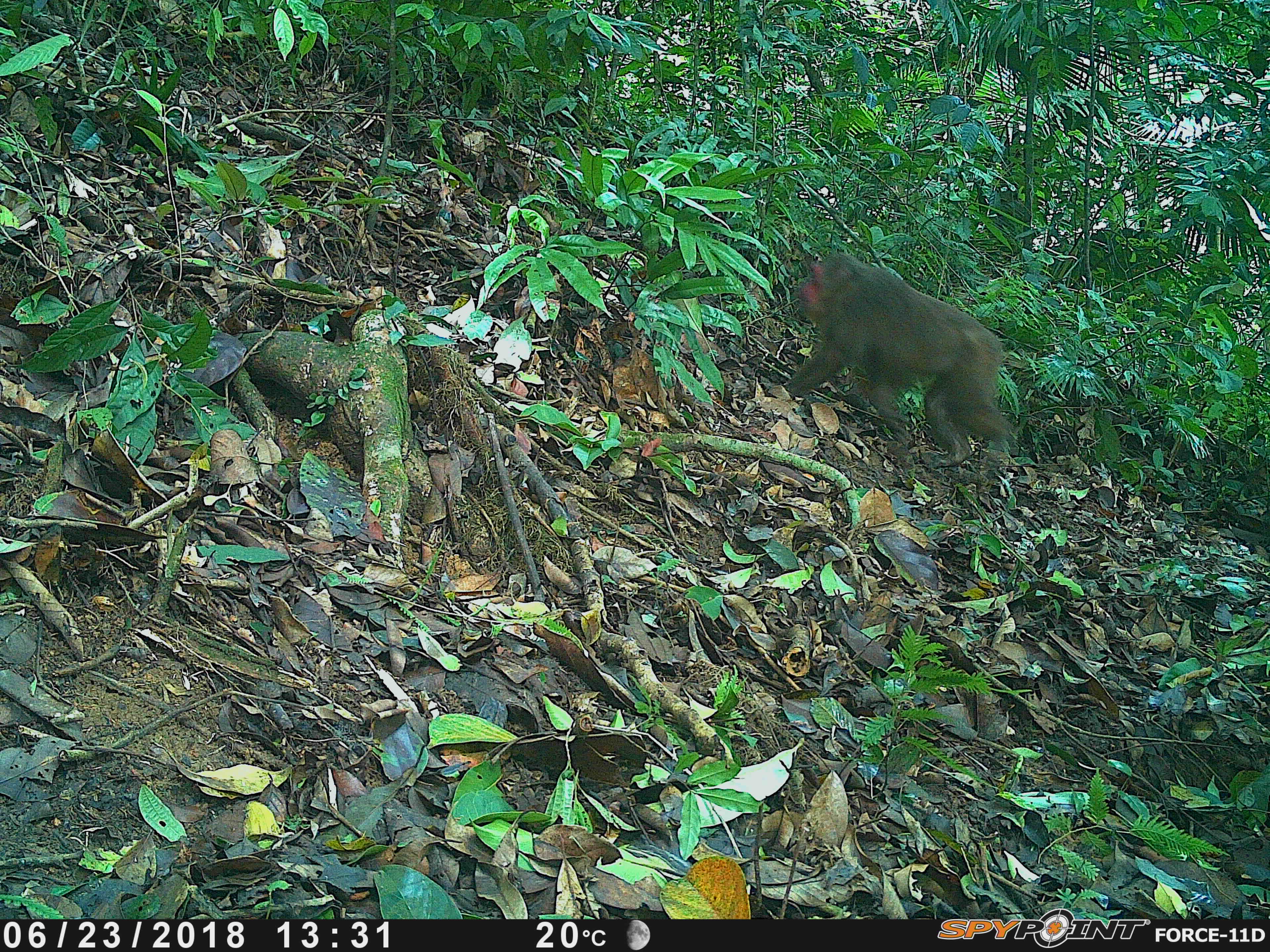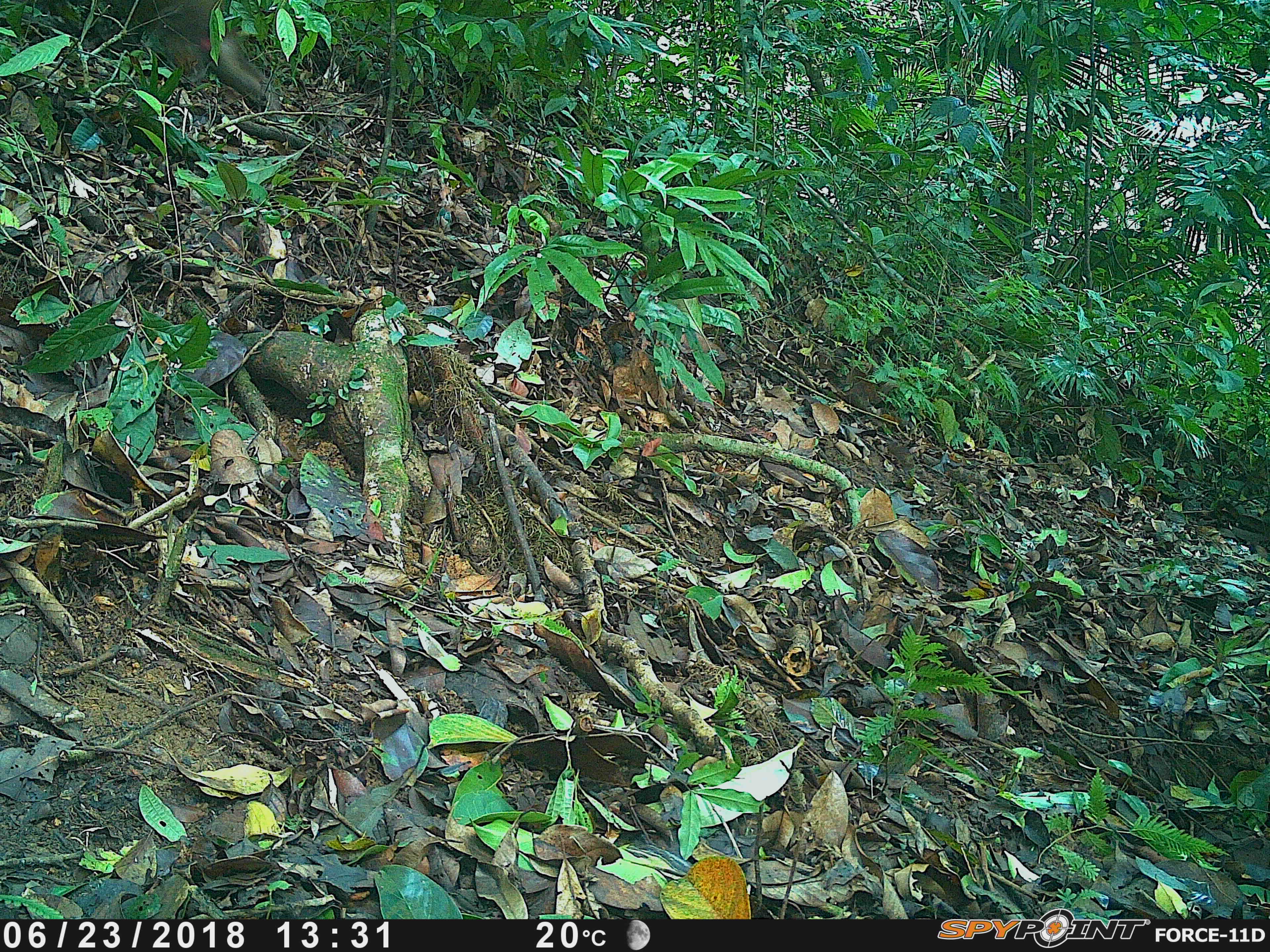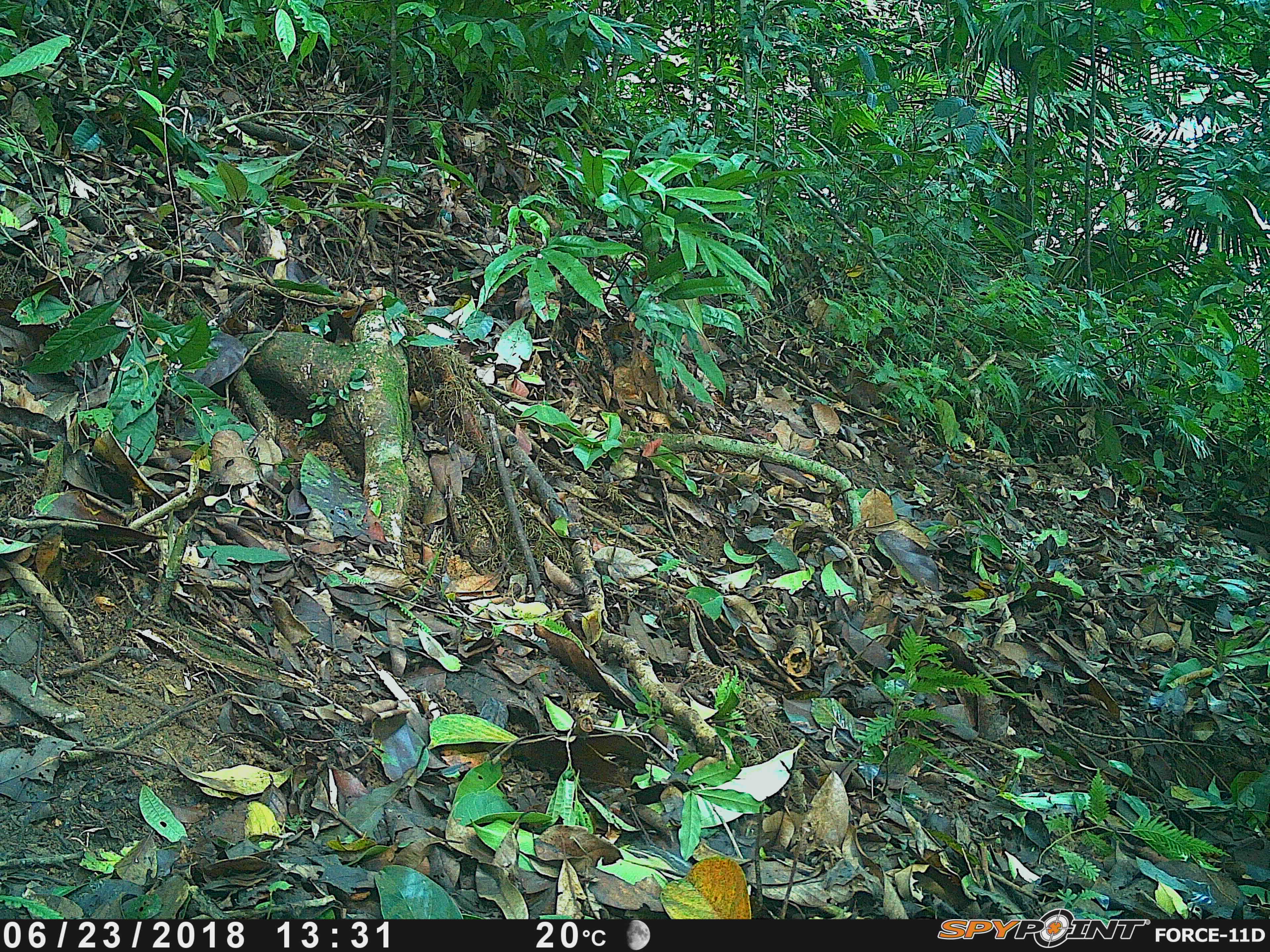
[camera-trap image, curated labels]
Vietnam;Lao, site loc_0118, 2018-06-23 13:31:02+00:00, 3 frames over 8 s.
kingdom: Animalia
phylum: Chordata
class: Mammalia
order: Primates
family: Cercopithecidae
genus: Macaca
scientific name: Macaca arctoides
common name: stump-tailed macaque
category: stump tailed macaque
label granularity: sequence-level